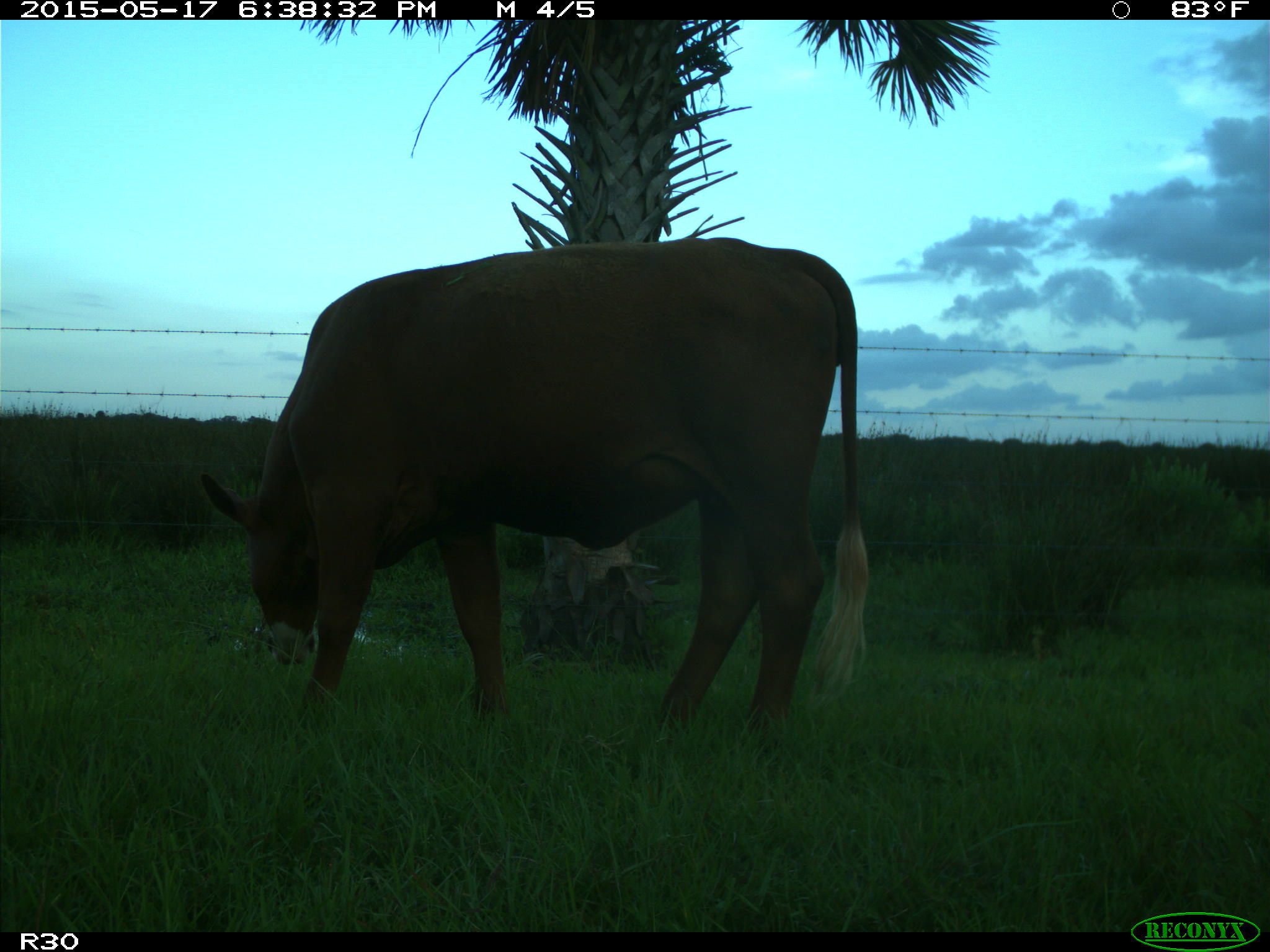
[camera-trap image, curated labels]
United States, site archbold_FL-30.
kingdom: Animalia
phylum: Chordata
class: Mammalia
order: Artiodactyla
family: Bovidae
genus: Bos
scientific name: Bos taurus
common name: domestic cow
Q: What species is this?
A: Bos taurus (domestic cow).